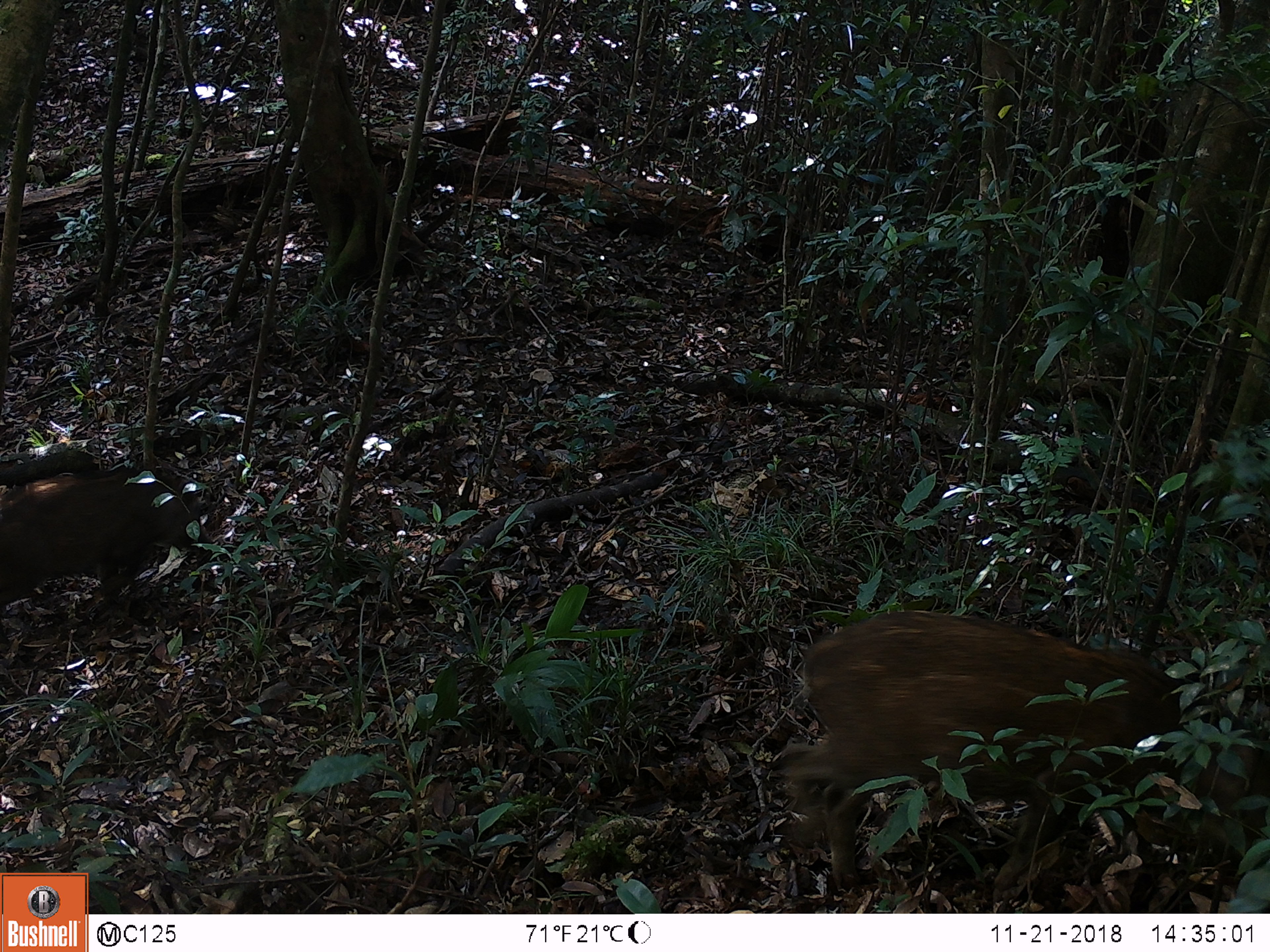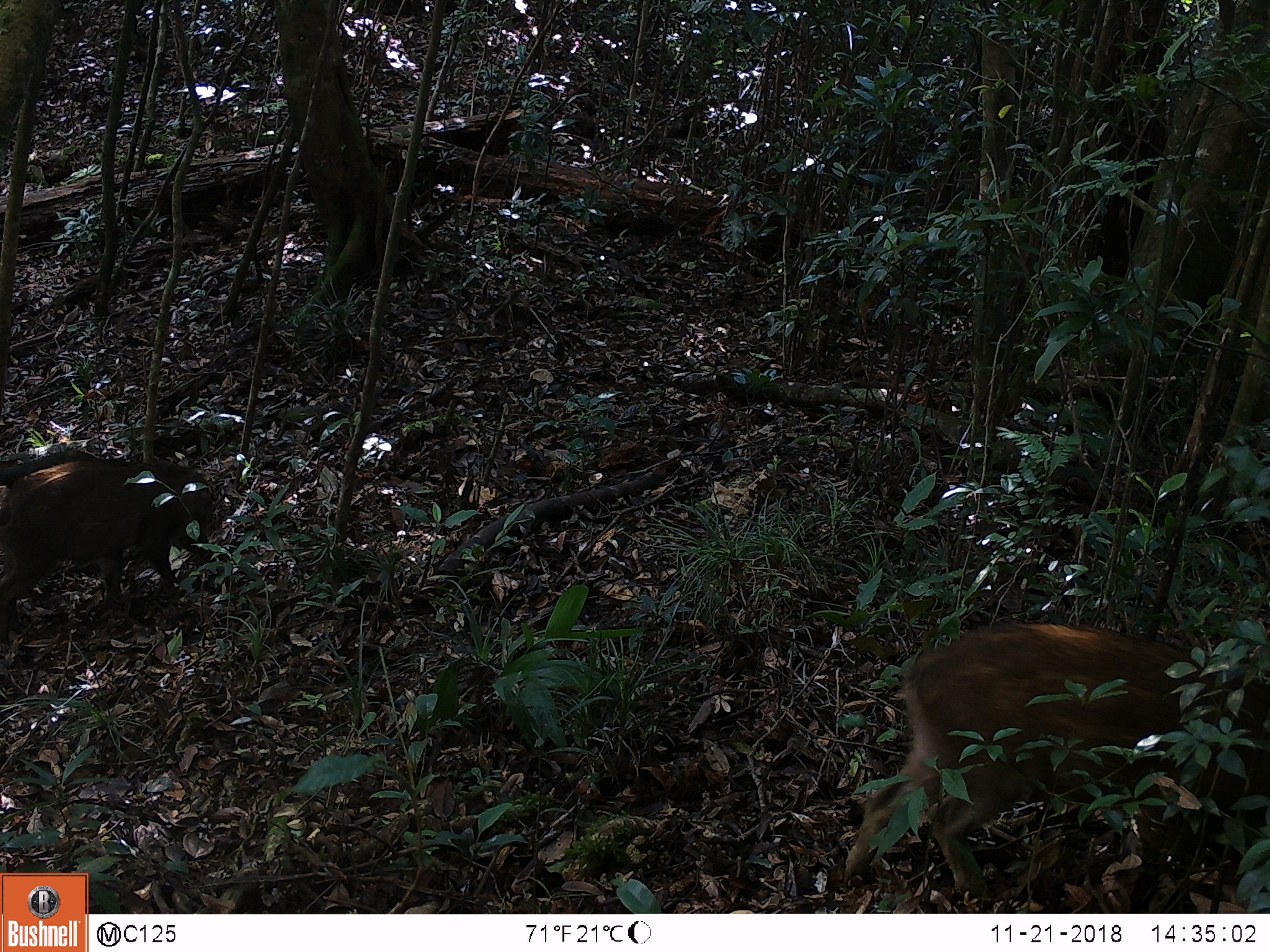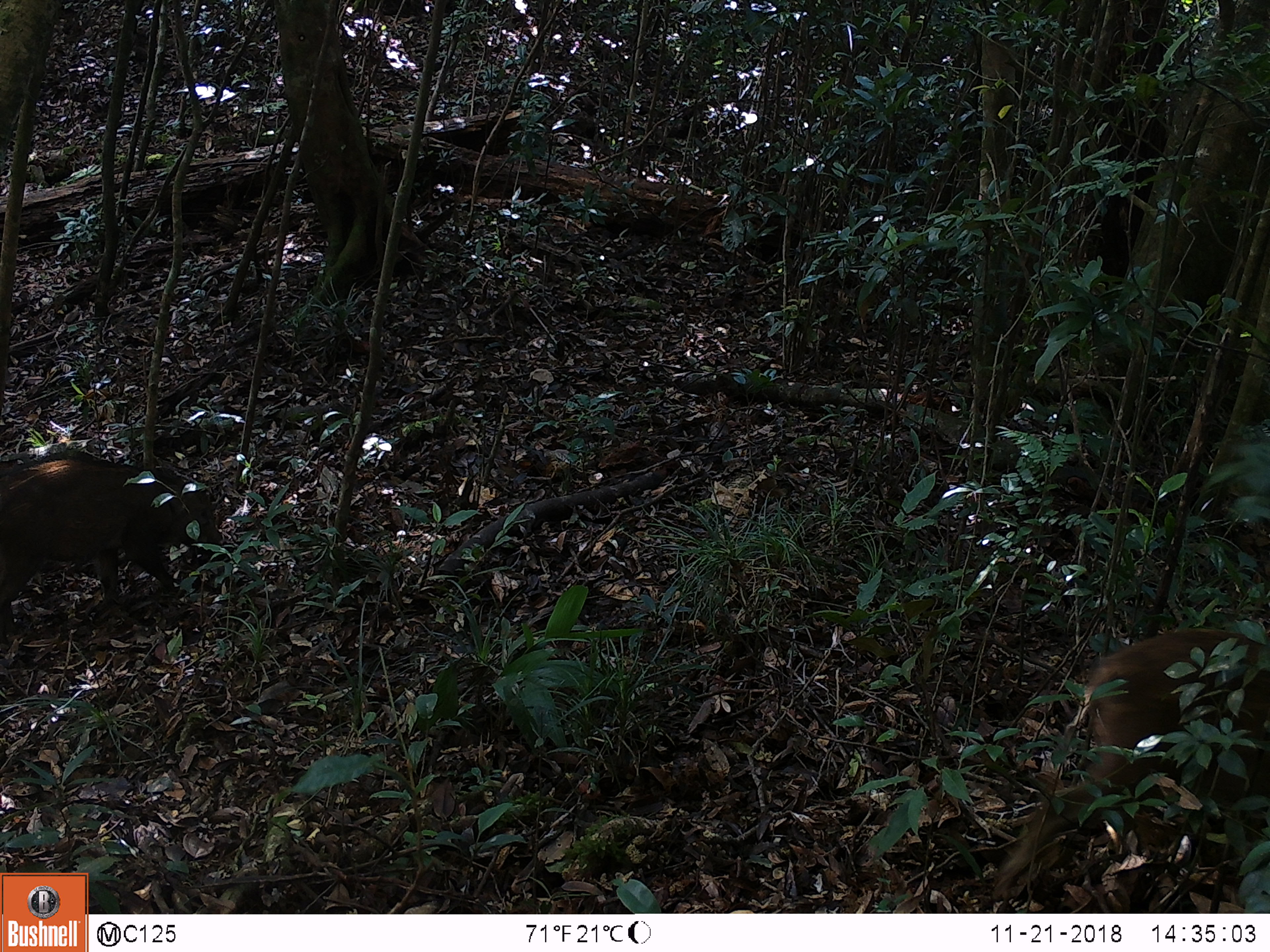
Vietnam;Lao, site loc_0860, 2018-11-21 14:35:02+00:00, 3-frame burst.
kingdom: Animalia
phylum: Chordata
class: Mammalia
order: Artiodactyla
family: Suidae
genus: Sus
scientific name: Sus scrofa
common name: eurasian wild pig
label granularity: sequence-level